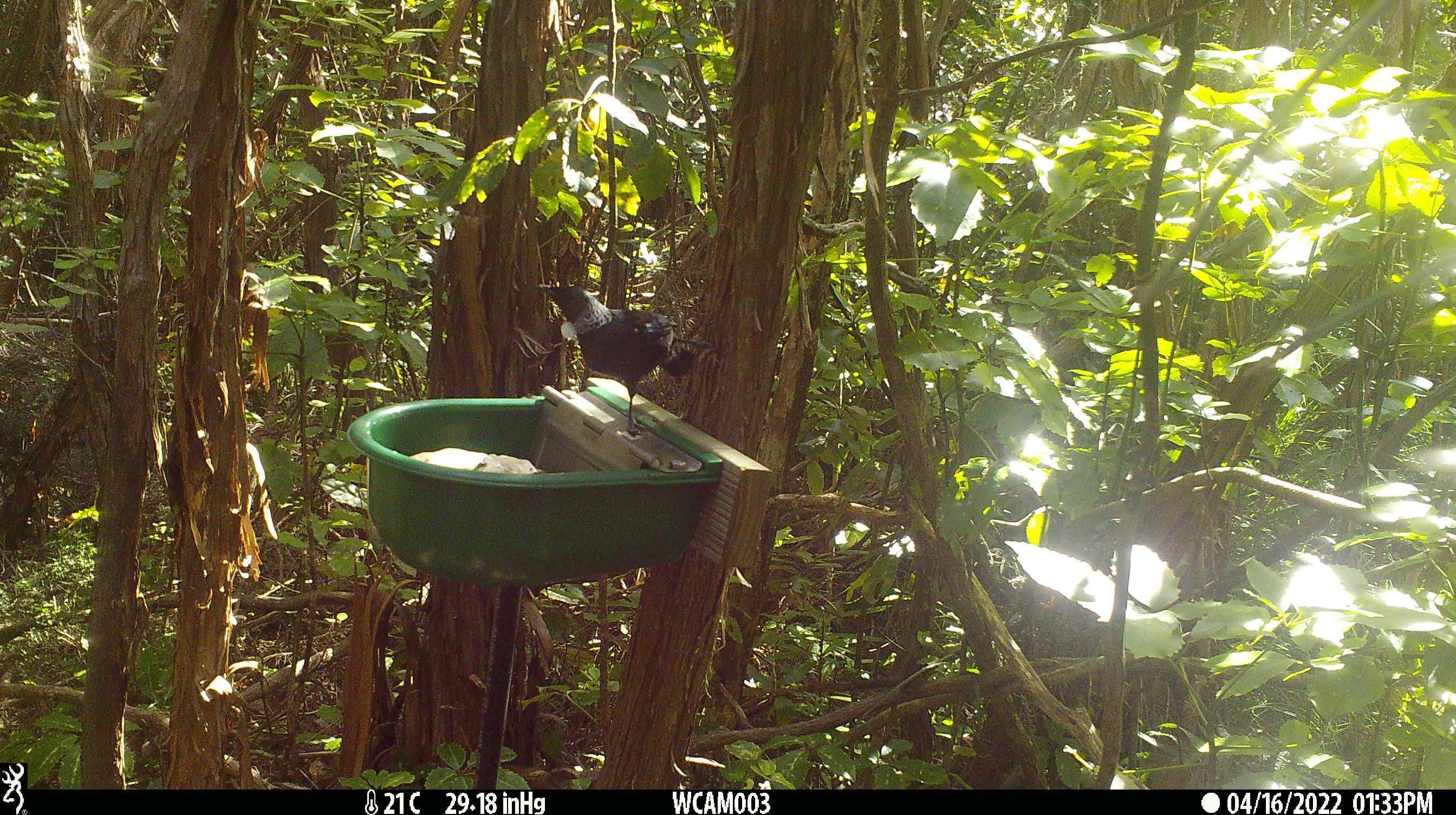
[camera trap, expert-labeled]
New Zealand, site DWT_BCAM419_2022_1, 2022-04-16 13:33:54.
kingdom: Animalia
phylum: Chordata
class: Aves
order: Passeriformes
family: Meliphagidae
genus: Prosthemadera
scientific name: Prosthemadera novaeseelandiae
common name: tui